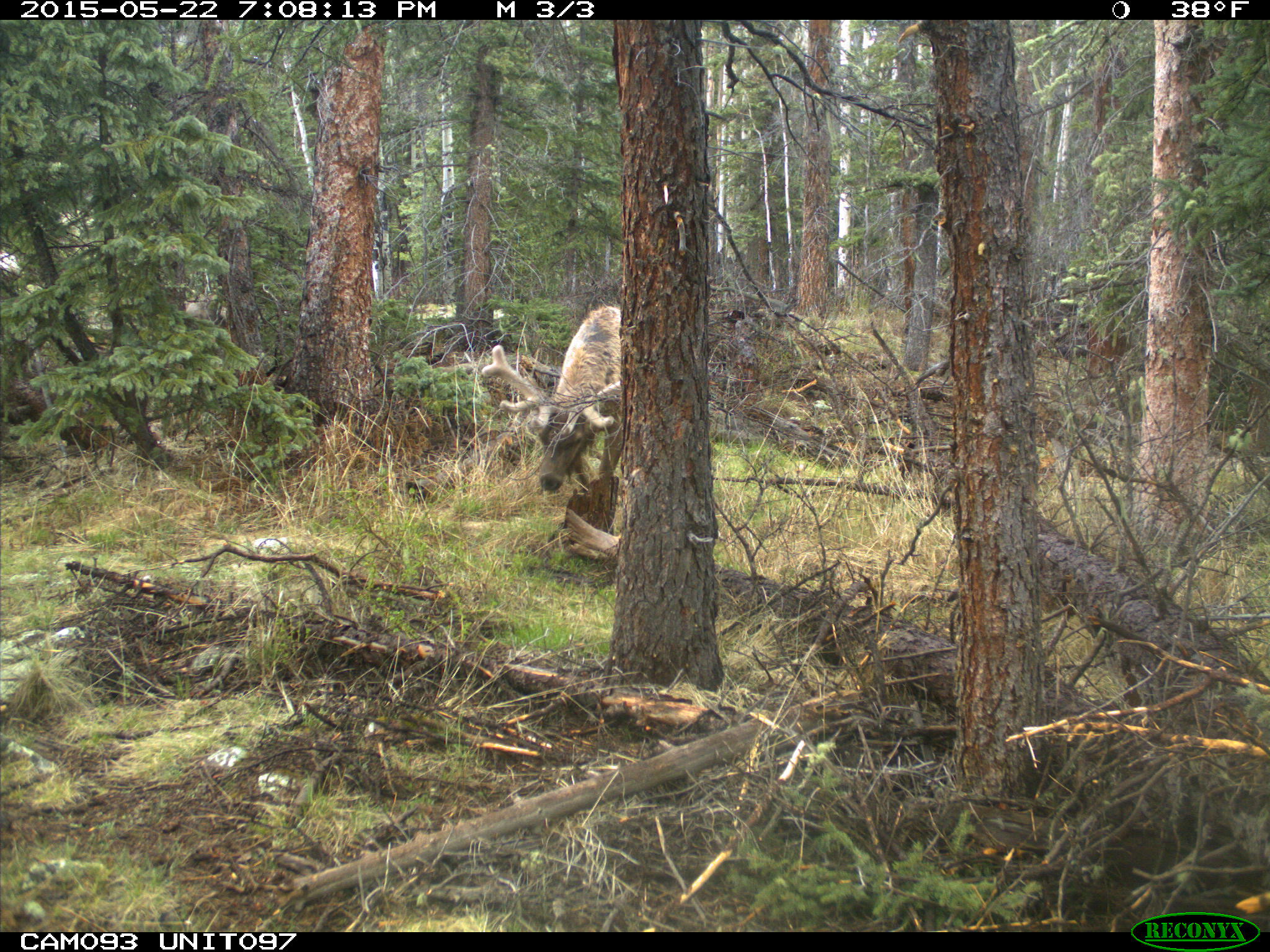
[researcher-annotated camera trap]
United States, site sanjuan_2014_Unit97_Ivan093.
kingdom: Animalia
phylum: Chordata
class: Mammalia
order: Artiodactyla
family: Cervidae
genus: Cervus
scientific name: Cervus elaphus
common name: red deer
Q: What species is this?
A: Cervus elaphus (red deer).